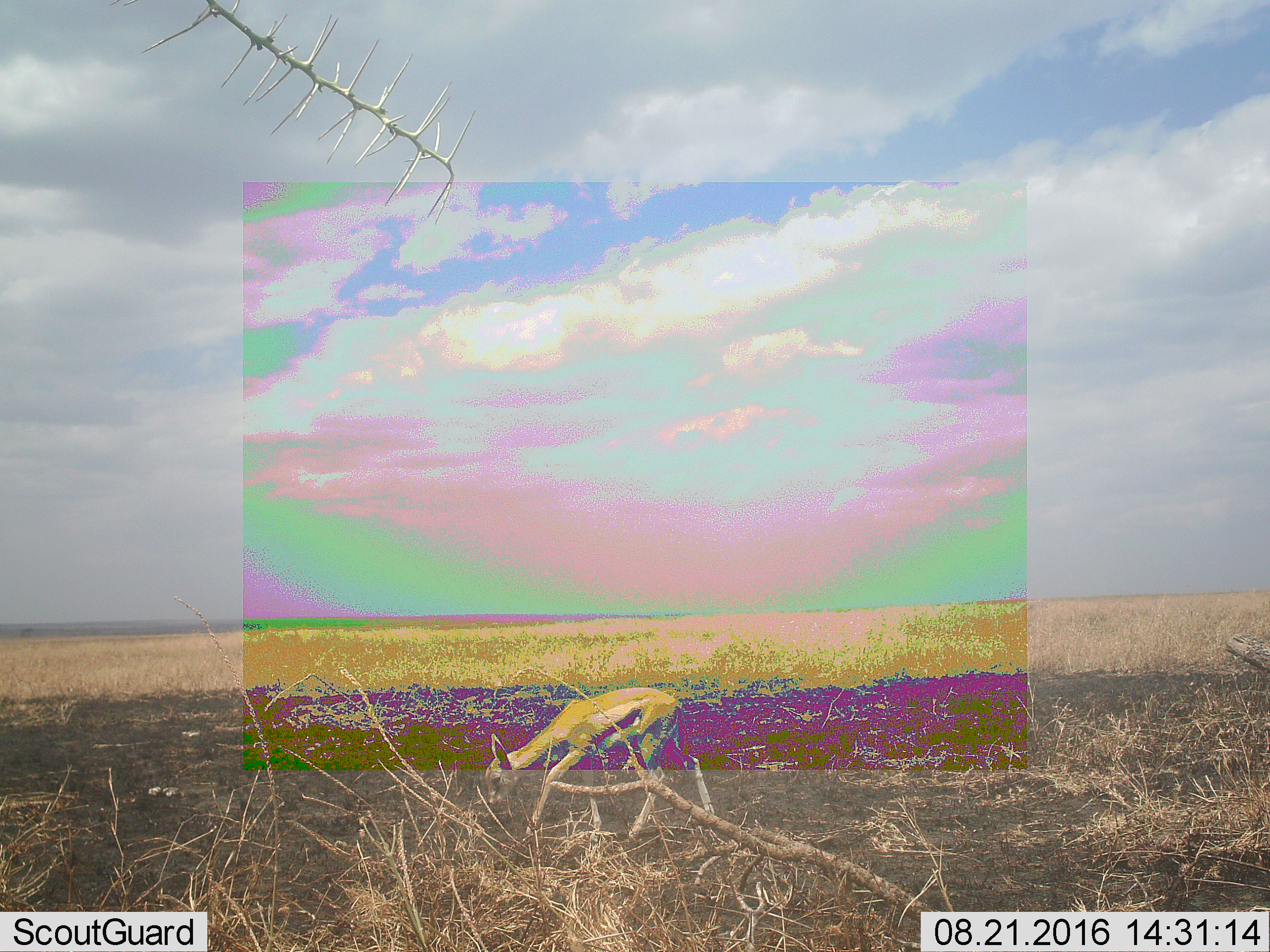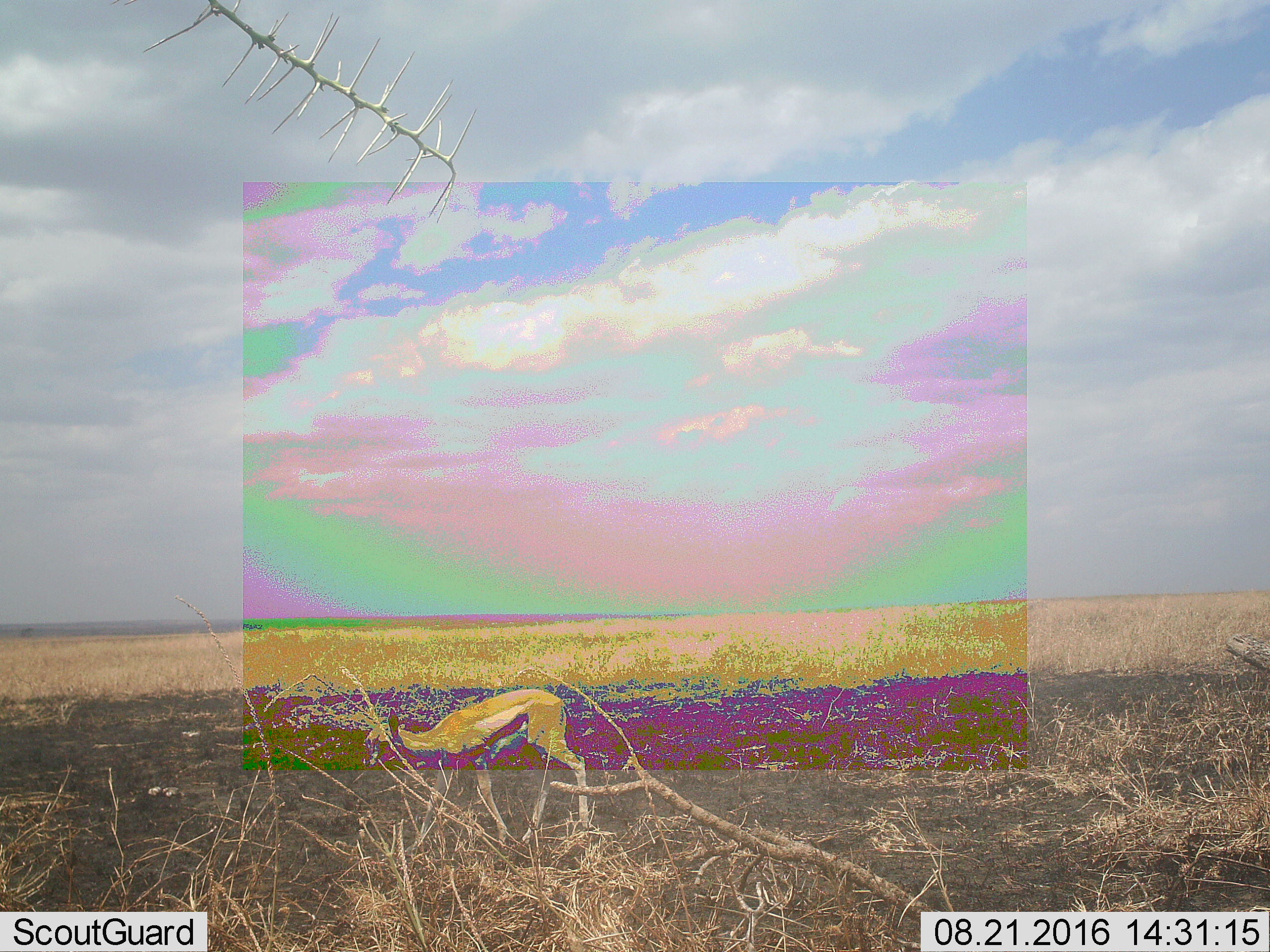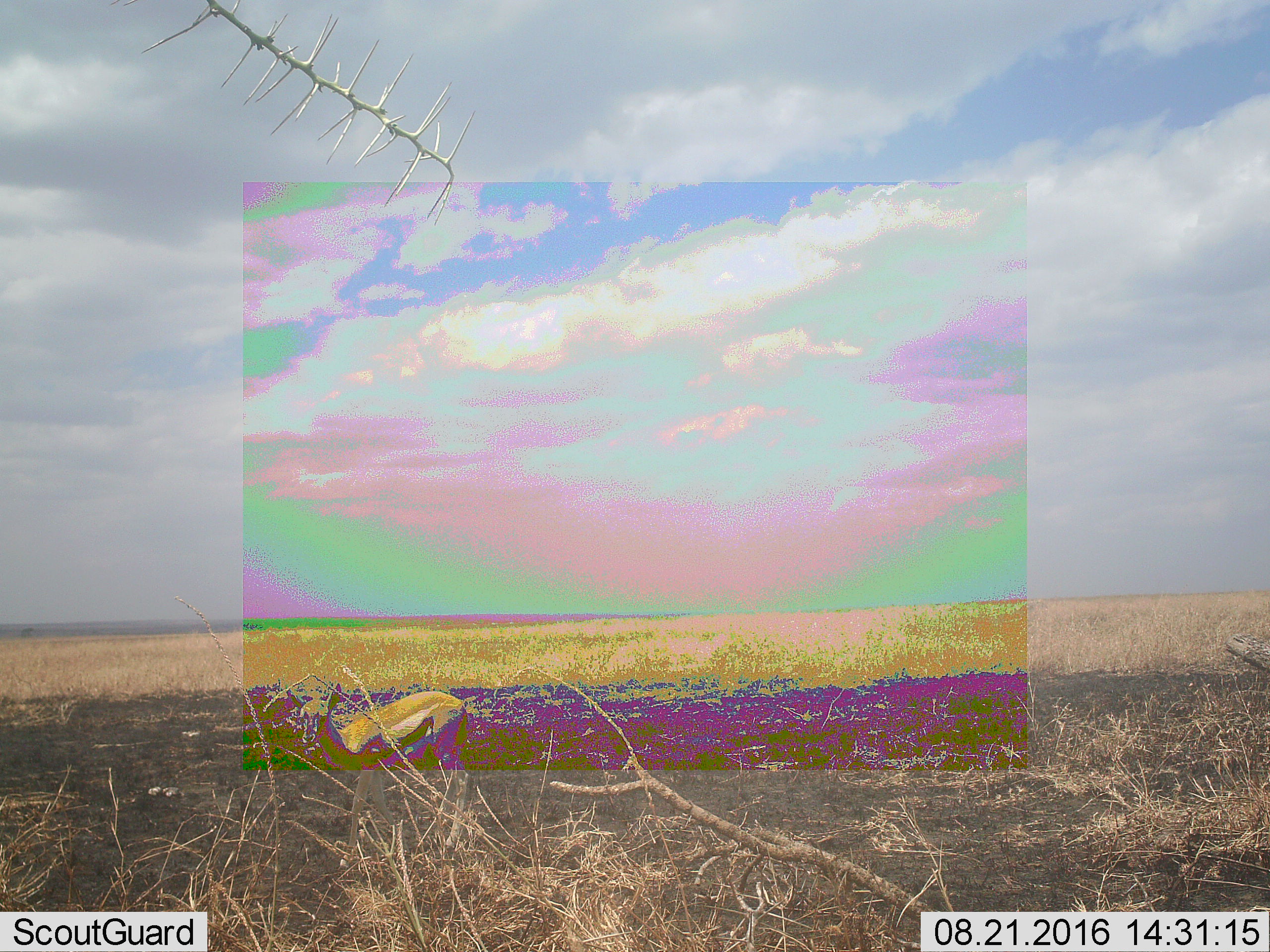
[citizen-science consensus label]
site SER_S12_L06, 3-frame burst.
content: unidentified animal